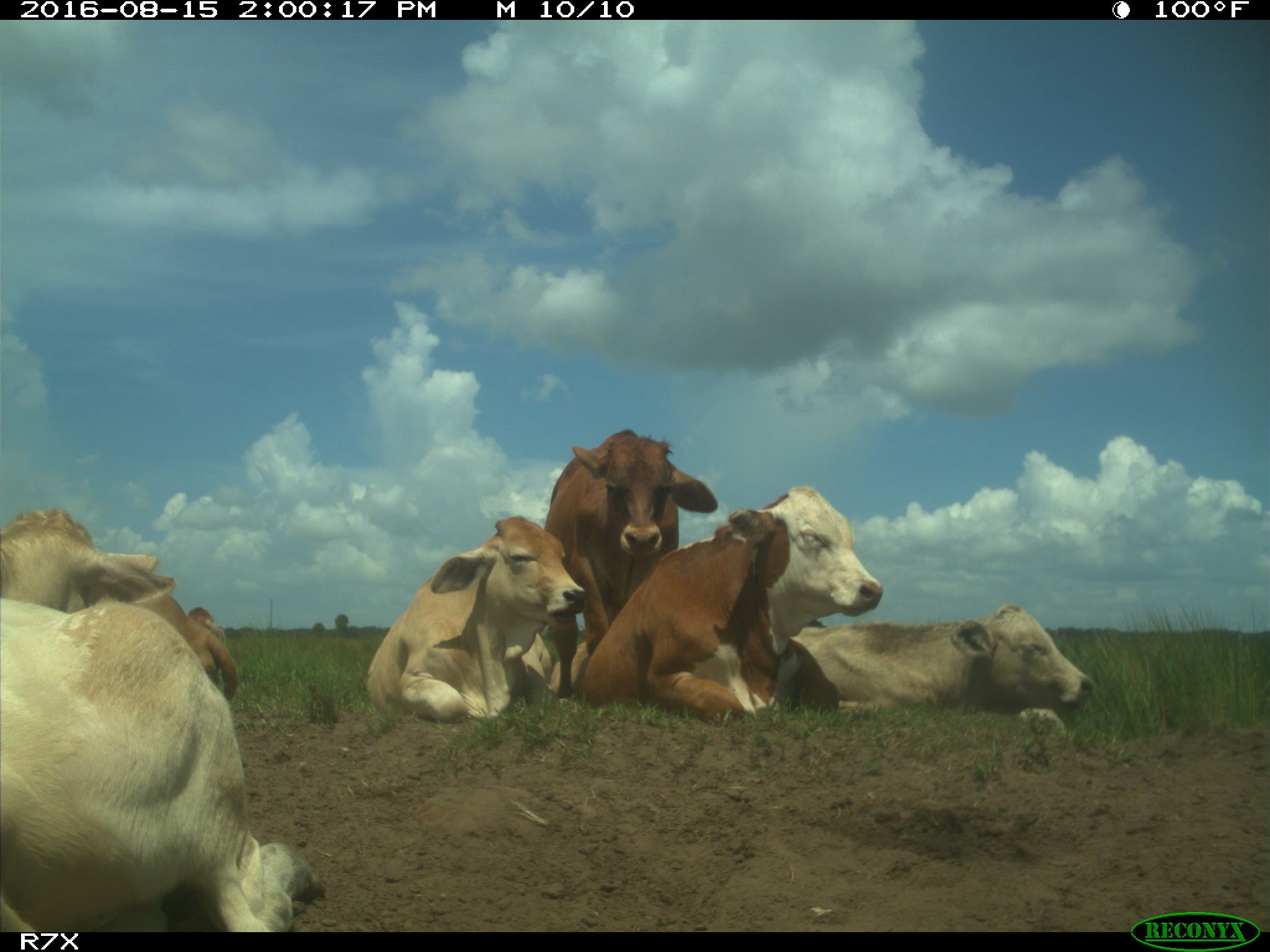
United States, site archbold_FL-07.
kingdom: Animalia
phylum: Chordata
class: Mammalia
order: Artiodactyla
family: Bovidae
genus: Bos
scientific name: Bos taurus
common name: domestic cow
Bos taurus (domestic cow).